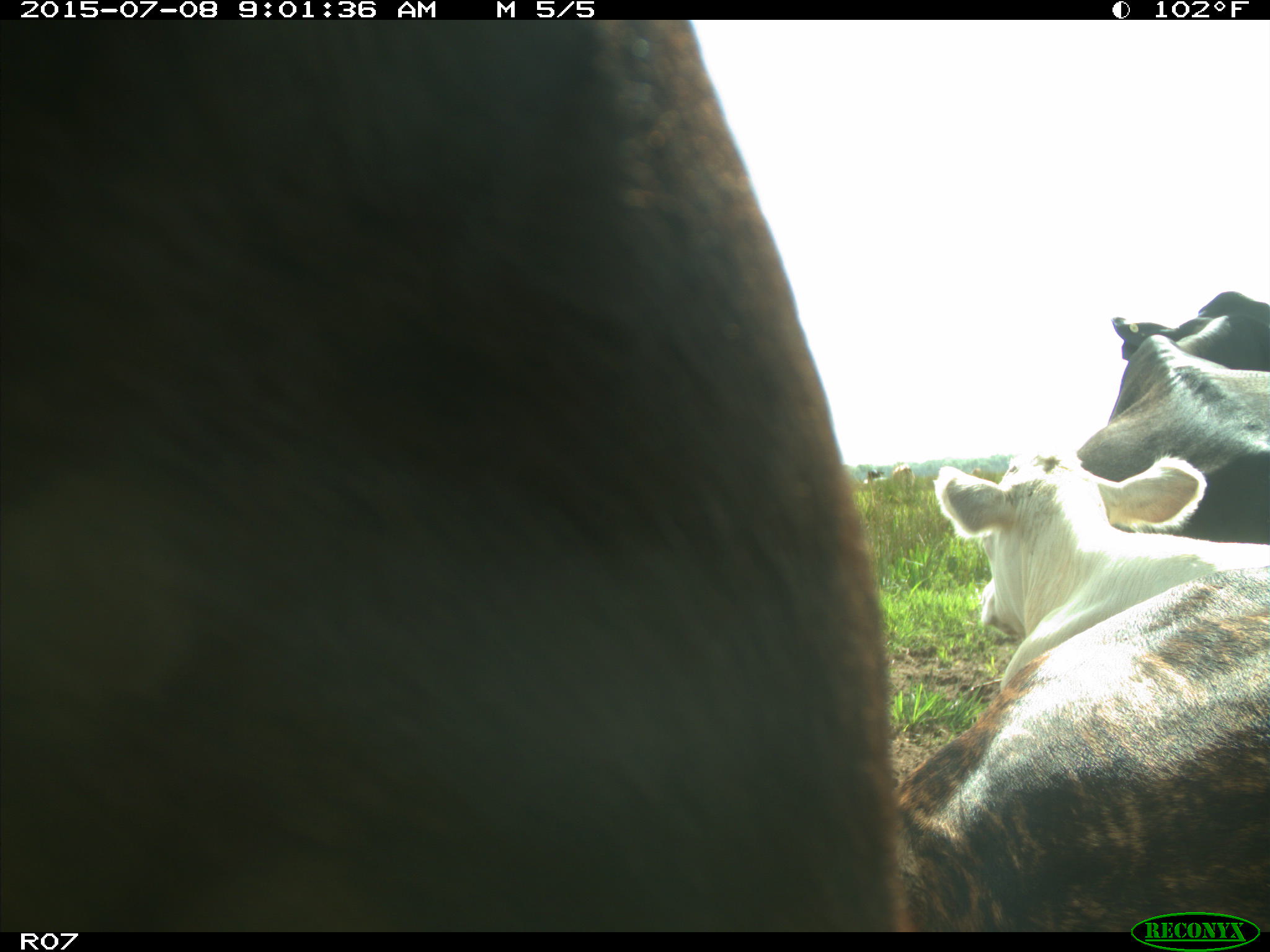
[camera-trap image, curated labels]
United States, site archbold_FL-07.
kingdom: Animalia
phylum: Chordata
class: Mammalia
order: Artiodactyla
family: Bovidae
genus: Bos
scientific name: Bos taurus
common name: domestic cow